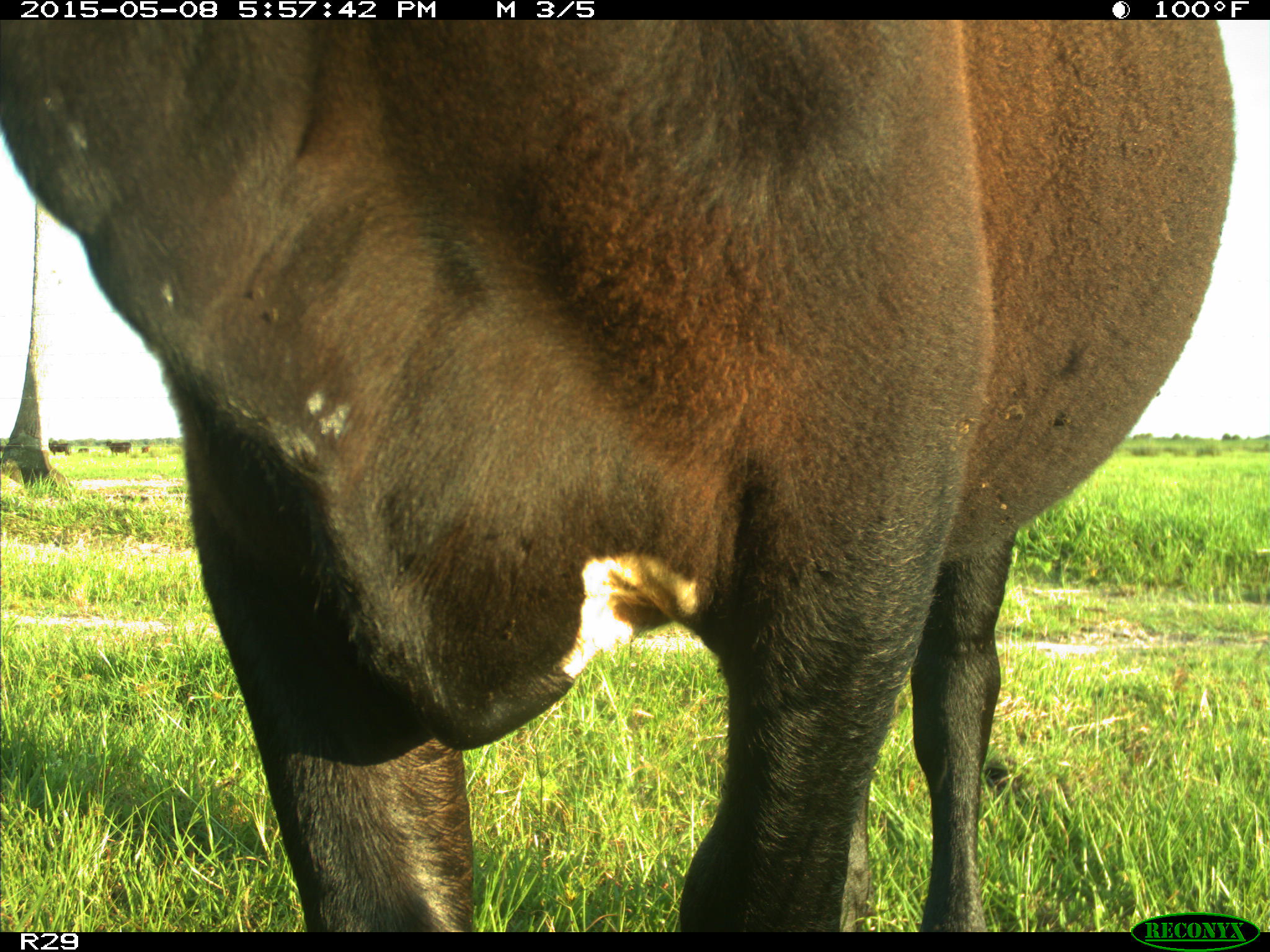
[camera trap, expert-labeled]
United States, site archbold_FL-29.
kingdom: Animalia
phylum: Chordata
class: Mammalia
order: Artiodactyla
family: Bovidae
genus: Bos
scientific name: Bos taurus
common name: domestic cow